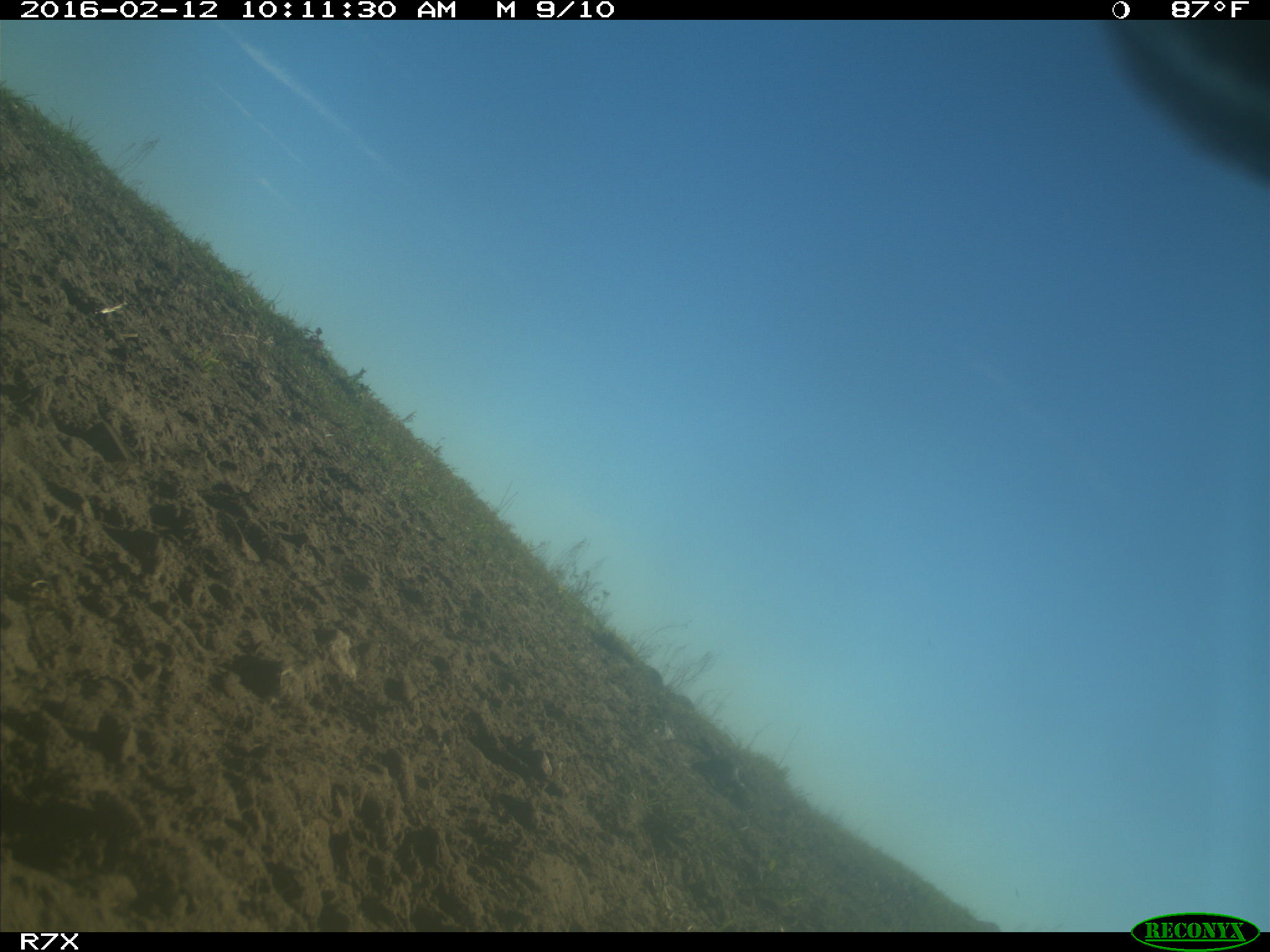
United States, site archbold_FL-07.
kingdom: Animalia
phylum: Chordata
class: Mammalia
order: Artiodactyla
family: Bovidae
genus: Bos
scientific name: Bos taurus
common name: domestic cow